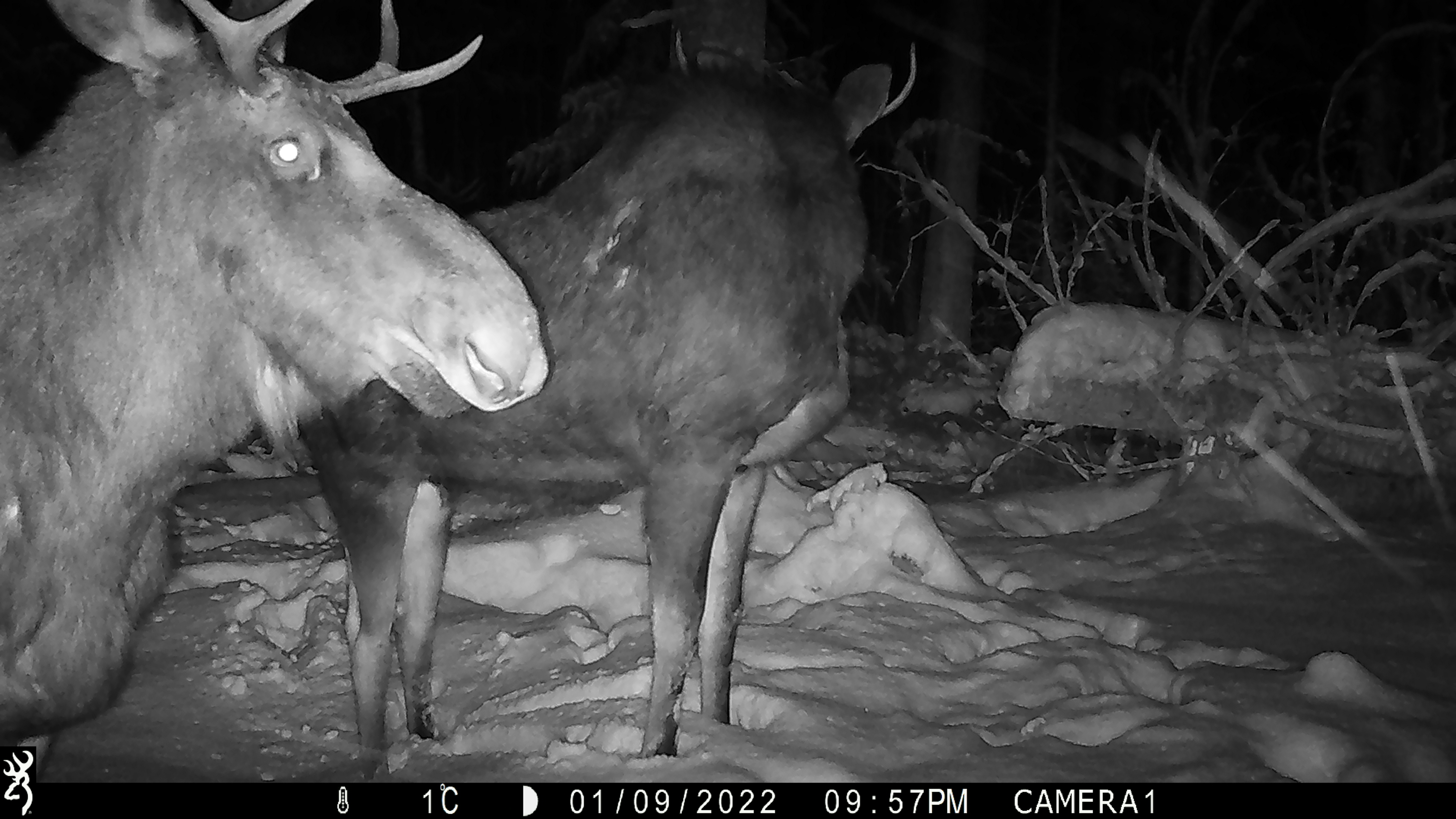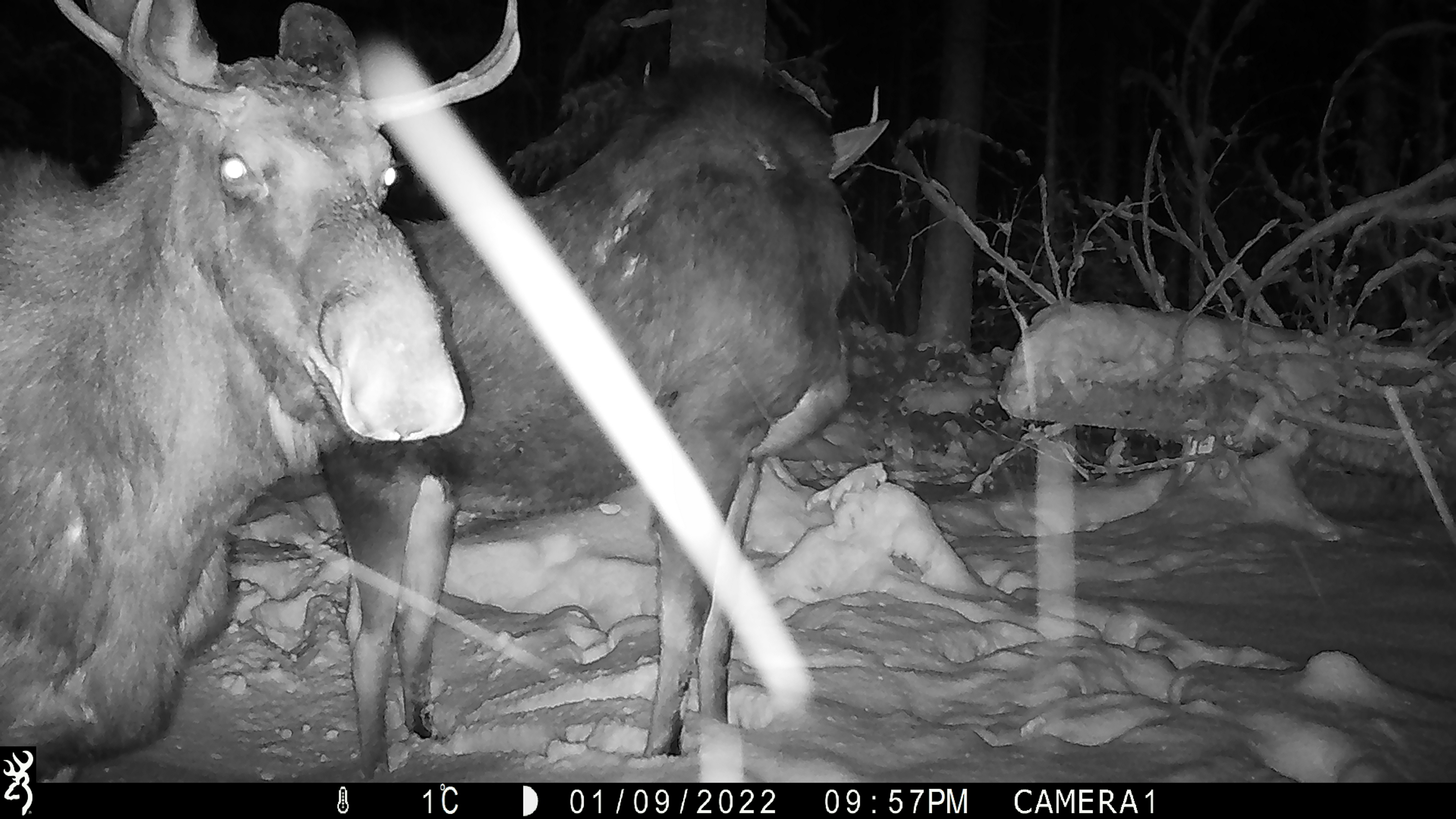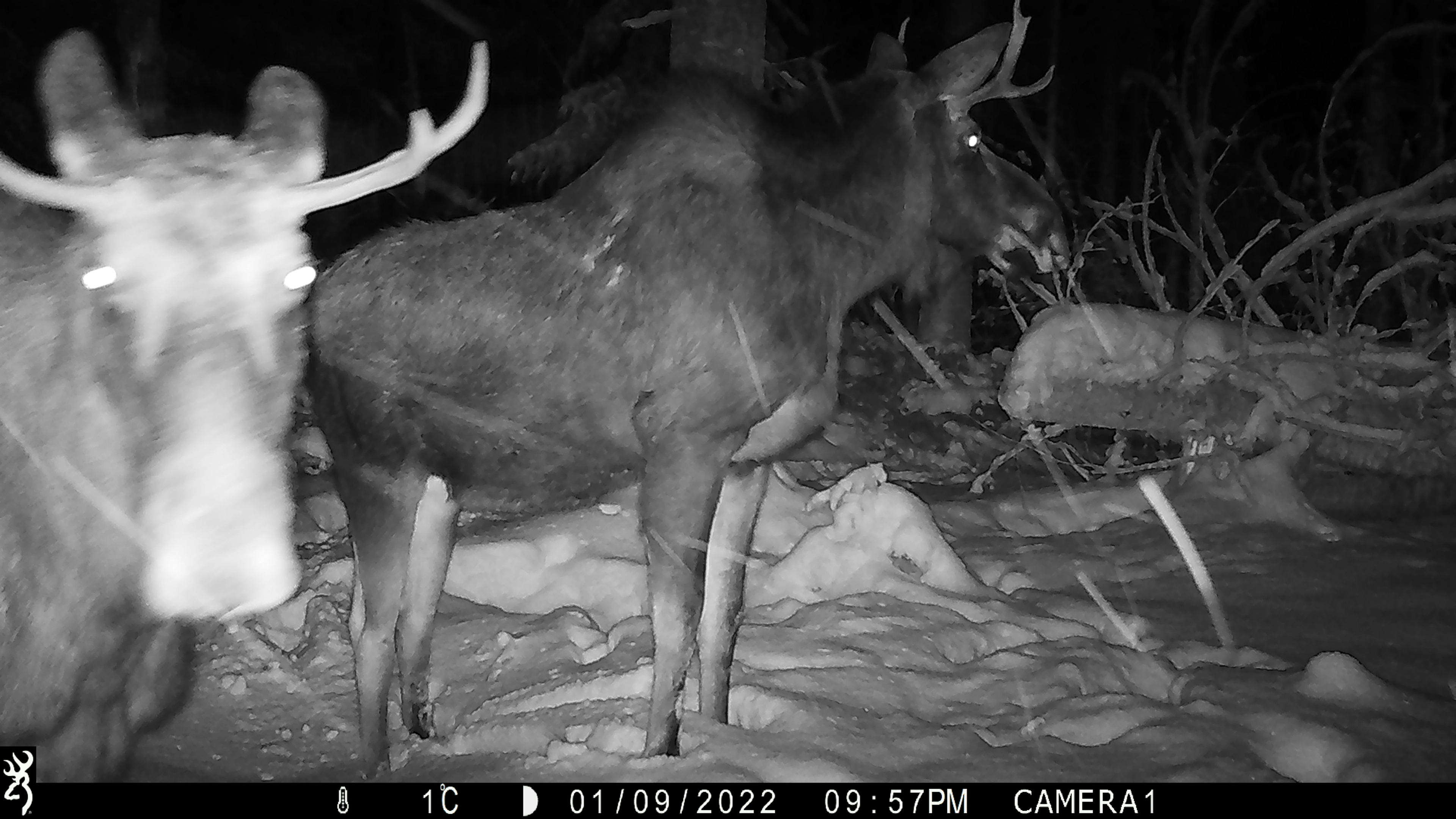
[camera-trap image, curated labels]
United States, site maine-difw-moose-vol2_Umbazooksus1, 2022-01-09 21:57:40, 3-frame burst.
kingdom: Animalia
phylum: Chordata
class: Mammalia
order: Artiodactyla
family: Cervidae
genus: Alces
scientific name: Alces alces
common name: moose